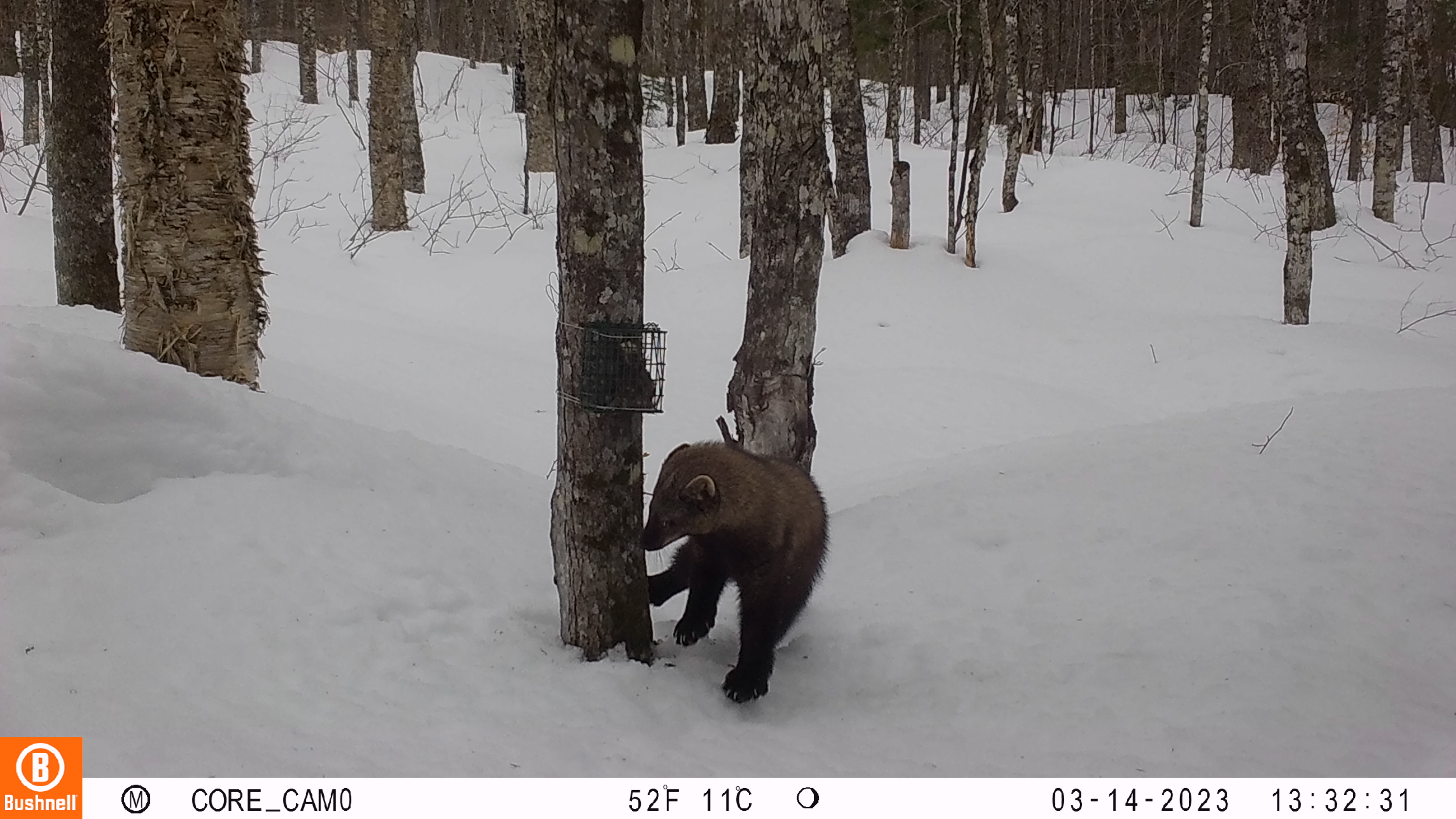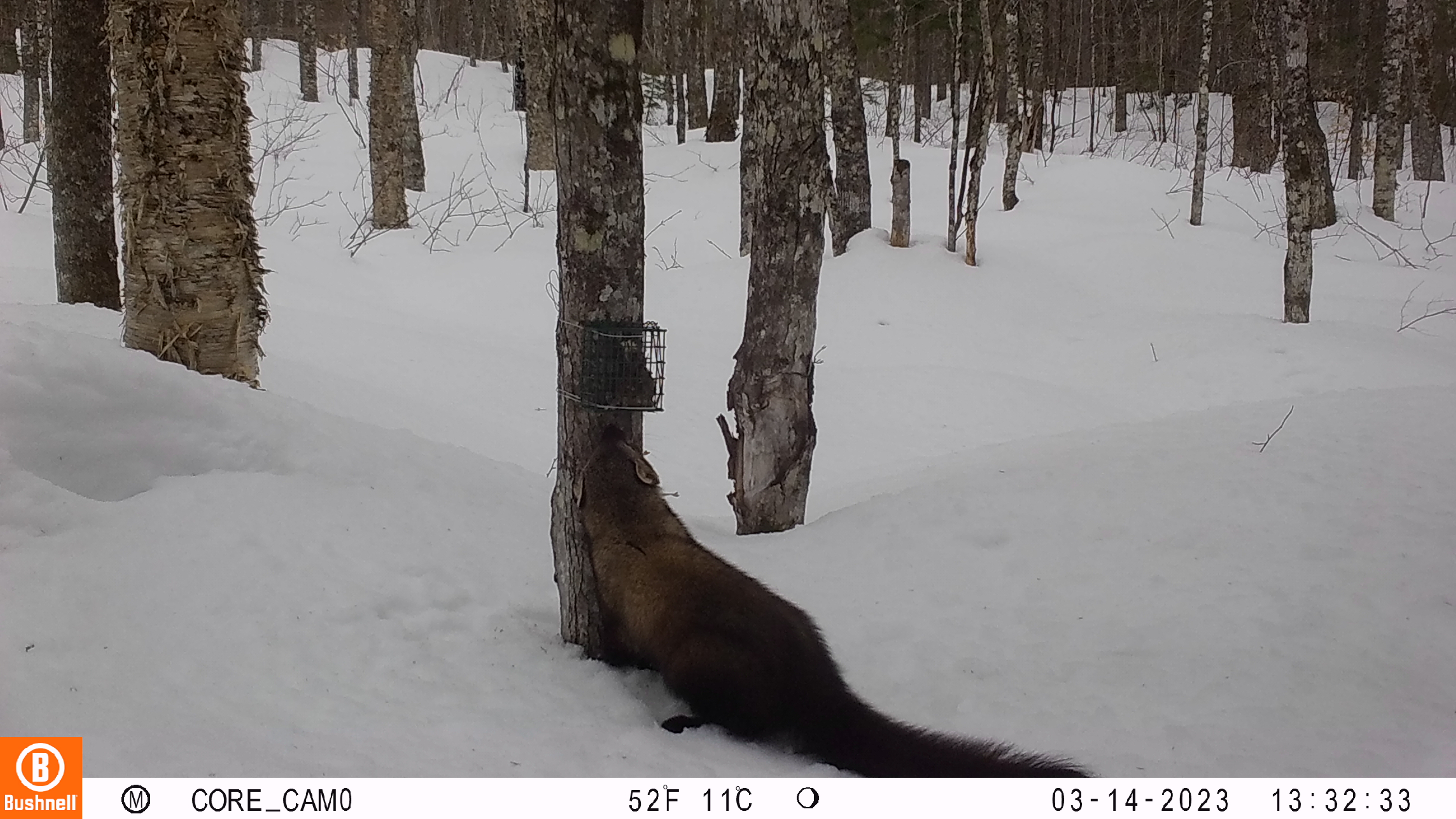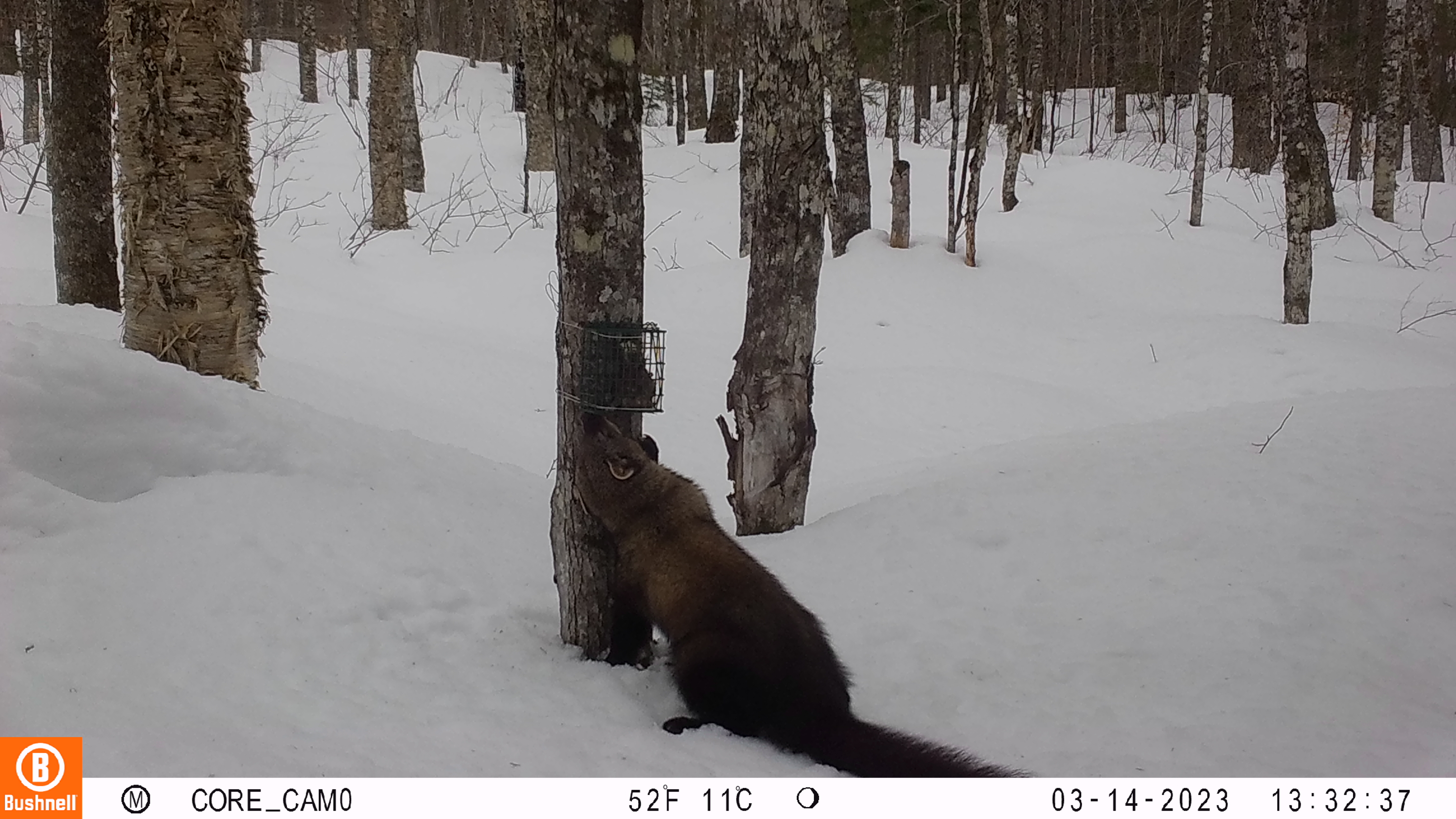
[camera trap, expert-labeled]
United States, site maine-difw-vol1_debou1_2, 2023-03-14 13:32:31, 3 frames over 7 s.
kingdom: Animalia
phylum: Chordata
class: Mammalia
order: Carnivora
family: Mustelidae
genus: Pekania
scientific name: Pekania pennanti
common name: fisher